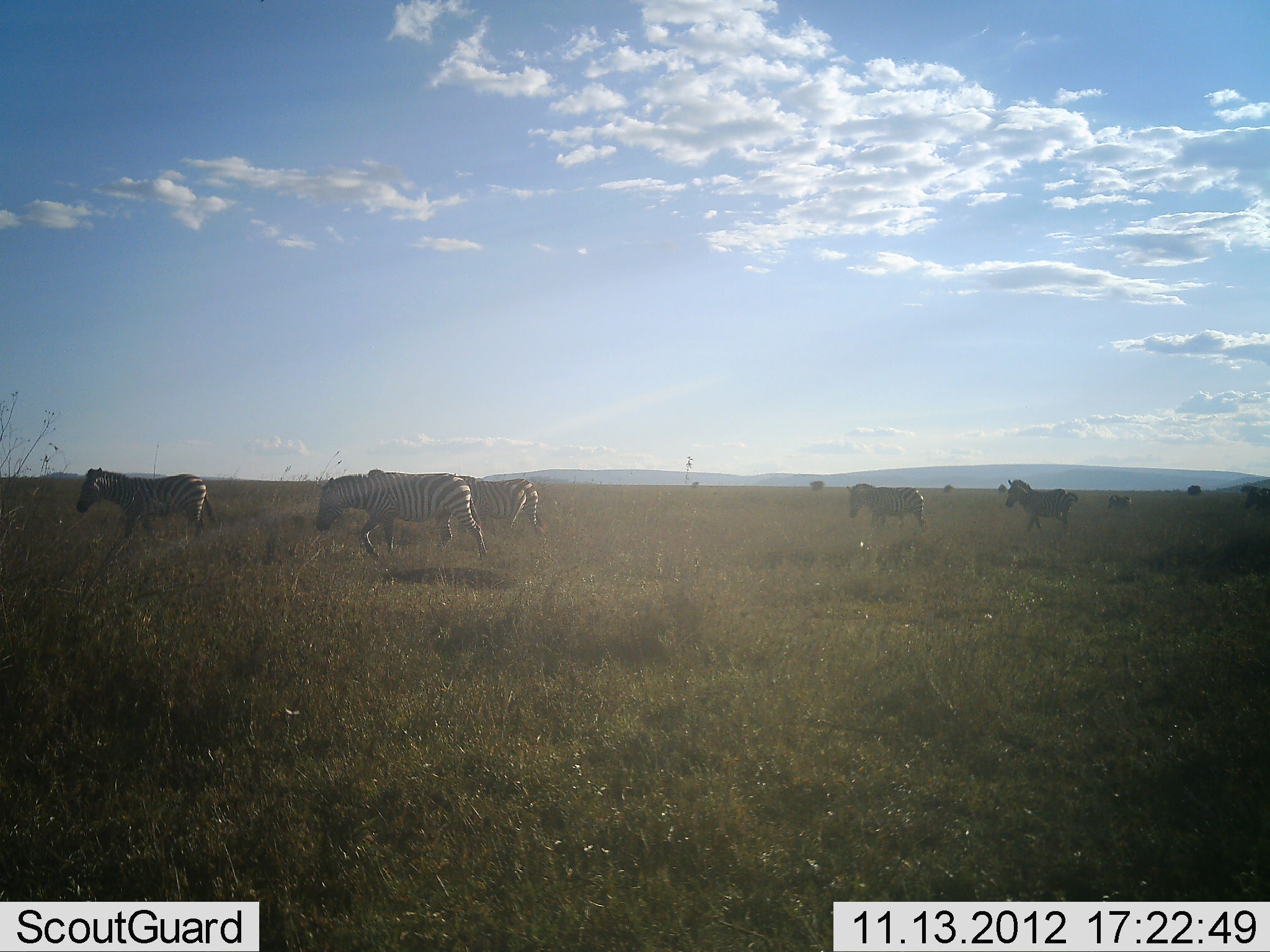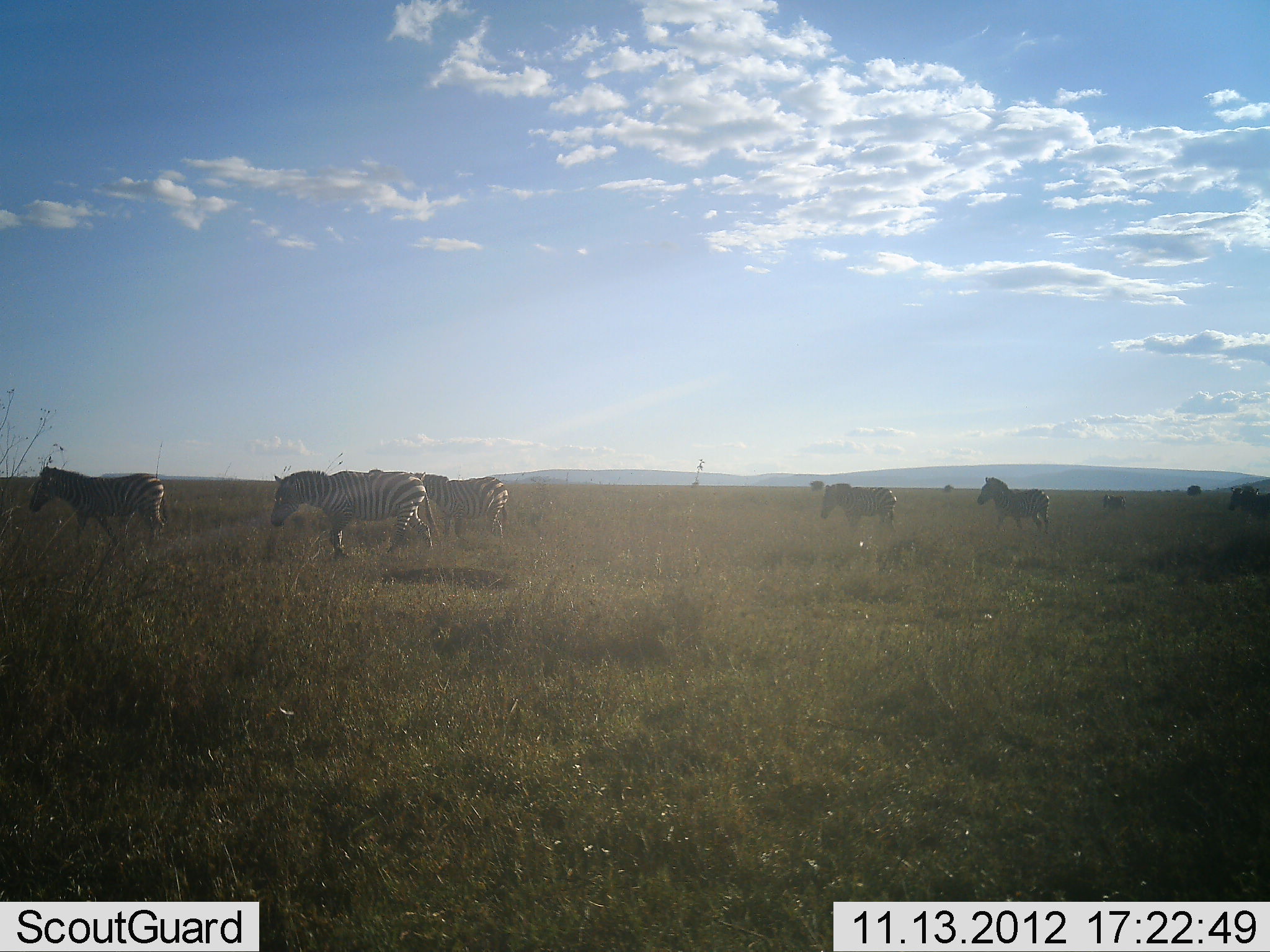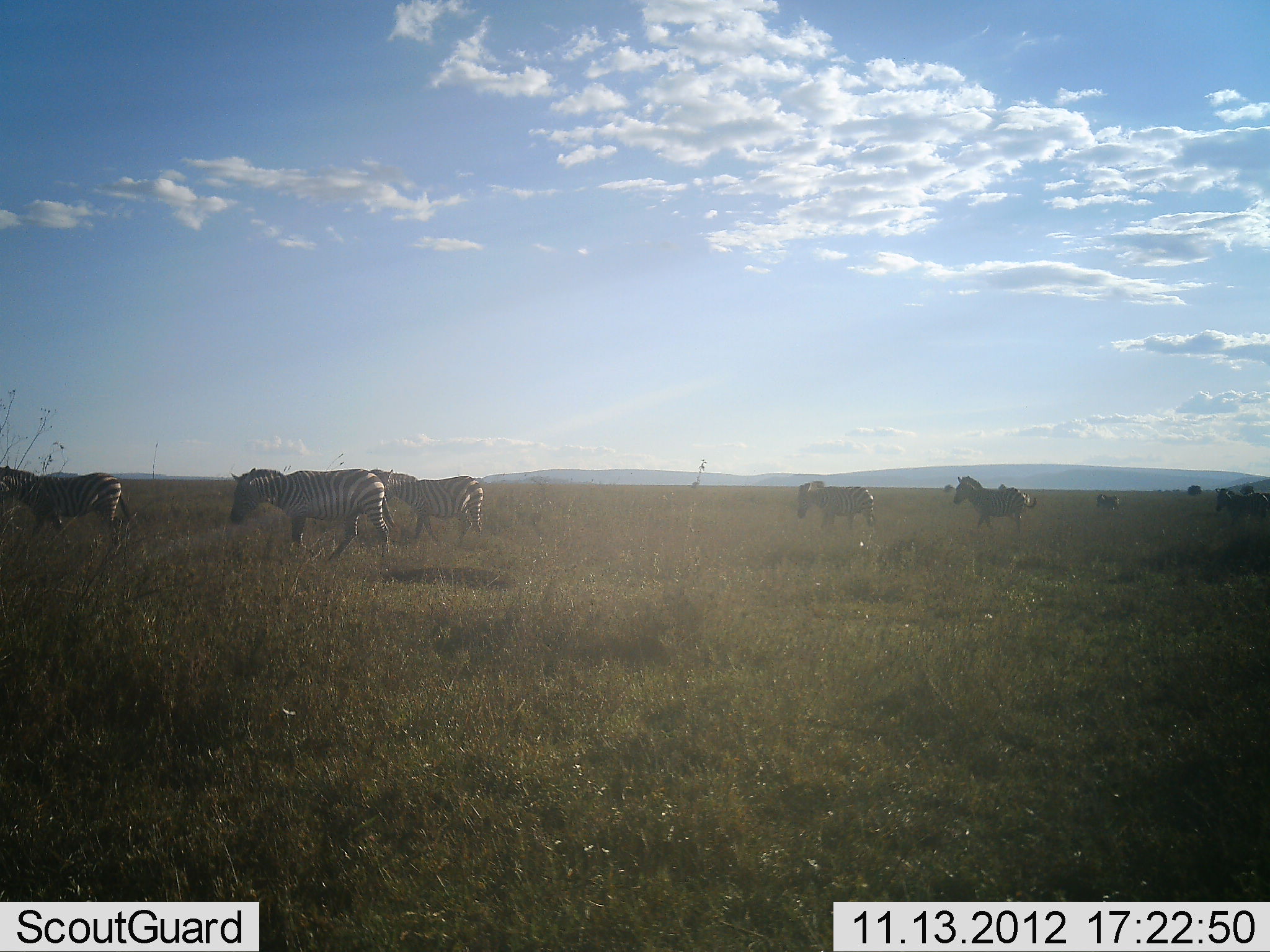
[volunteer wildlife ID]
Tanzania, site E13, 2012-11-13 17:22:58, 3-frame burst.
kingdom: Animalia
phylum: Chordata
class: Mammalia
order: Perissodactyla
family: Equidae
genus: Equus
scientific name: Equus quagga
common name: plains zebra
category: zebra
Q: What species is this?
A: Zebra (plains zebra) (Equus quagga).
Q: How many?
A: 7.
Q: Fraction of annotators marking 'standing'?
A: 10%.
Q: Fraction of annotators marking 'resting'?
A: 0%.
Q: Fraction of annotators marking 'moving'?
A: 90%.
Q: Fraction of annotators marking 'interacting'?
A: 0%.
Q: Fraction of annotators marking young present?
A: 0%.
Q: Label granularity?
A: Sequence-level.